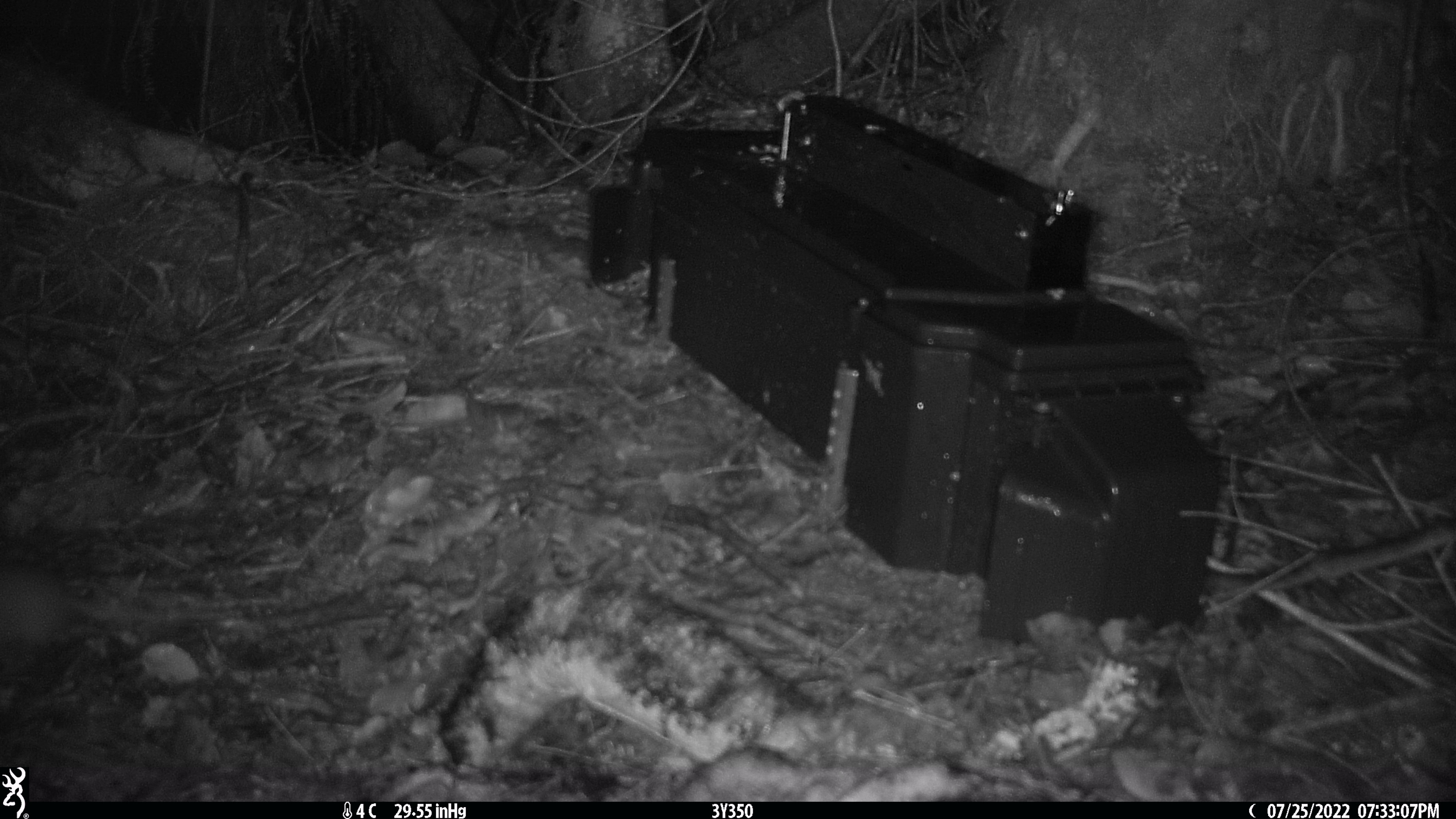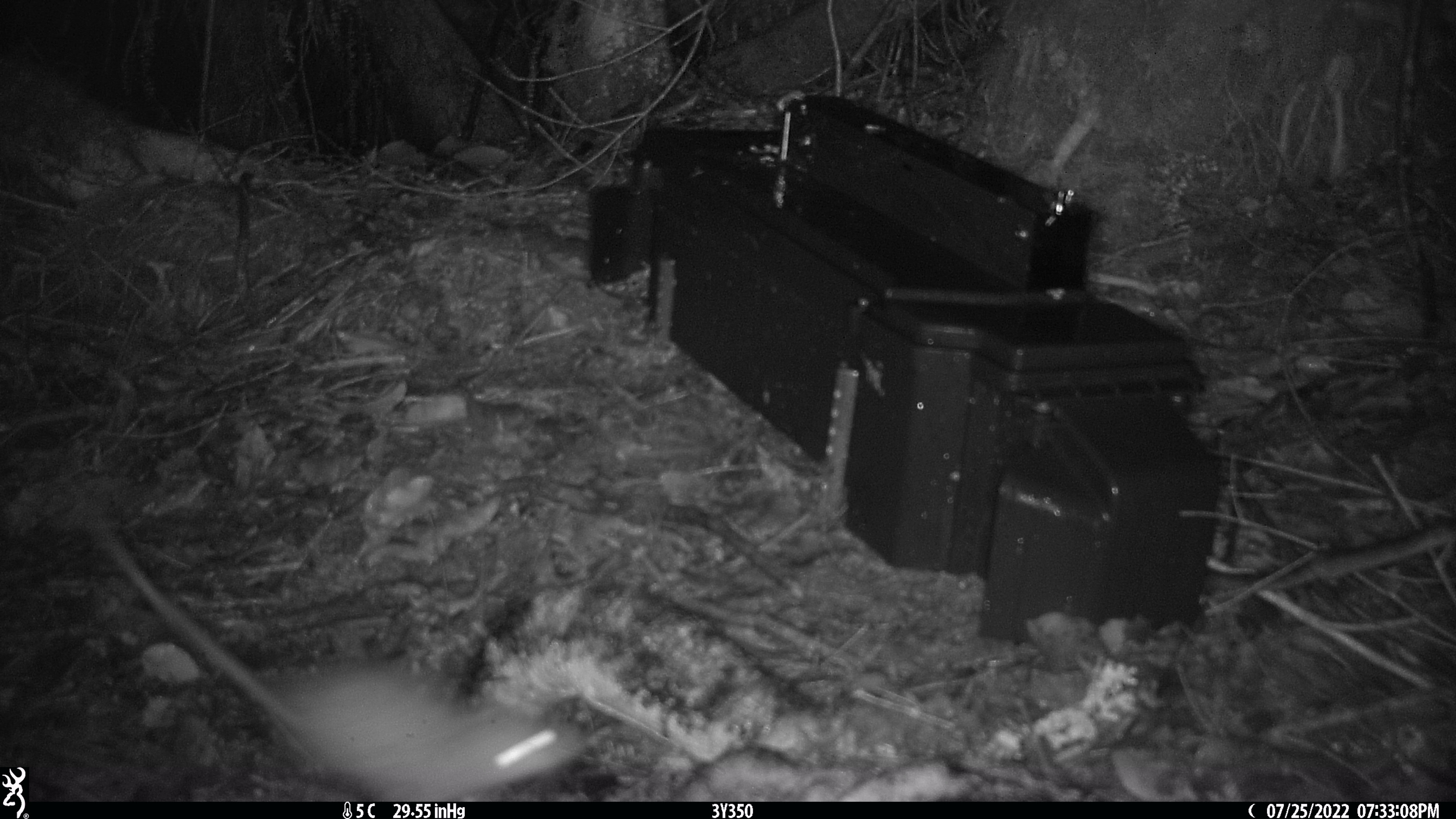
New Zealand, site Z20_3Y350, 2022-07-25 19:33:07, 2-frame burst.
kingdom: Animalia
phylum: Chordata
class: Mammalia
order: Rodentia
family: Muridae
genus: Rattus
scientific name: Rattus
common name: rat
Rat (Rattus).